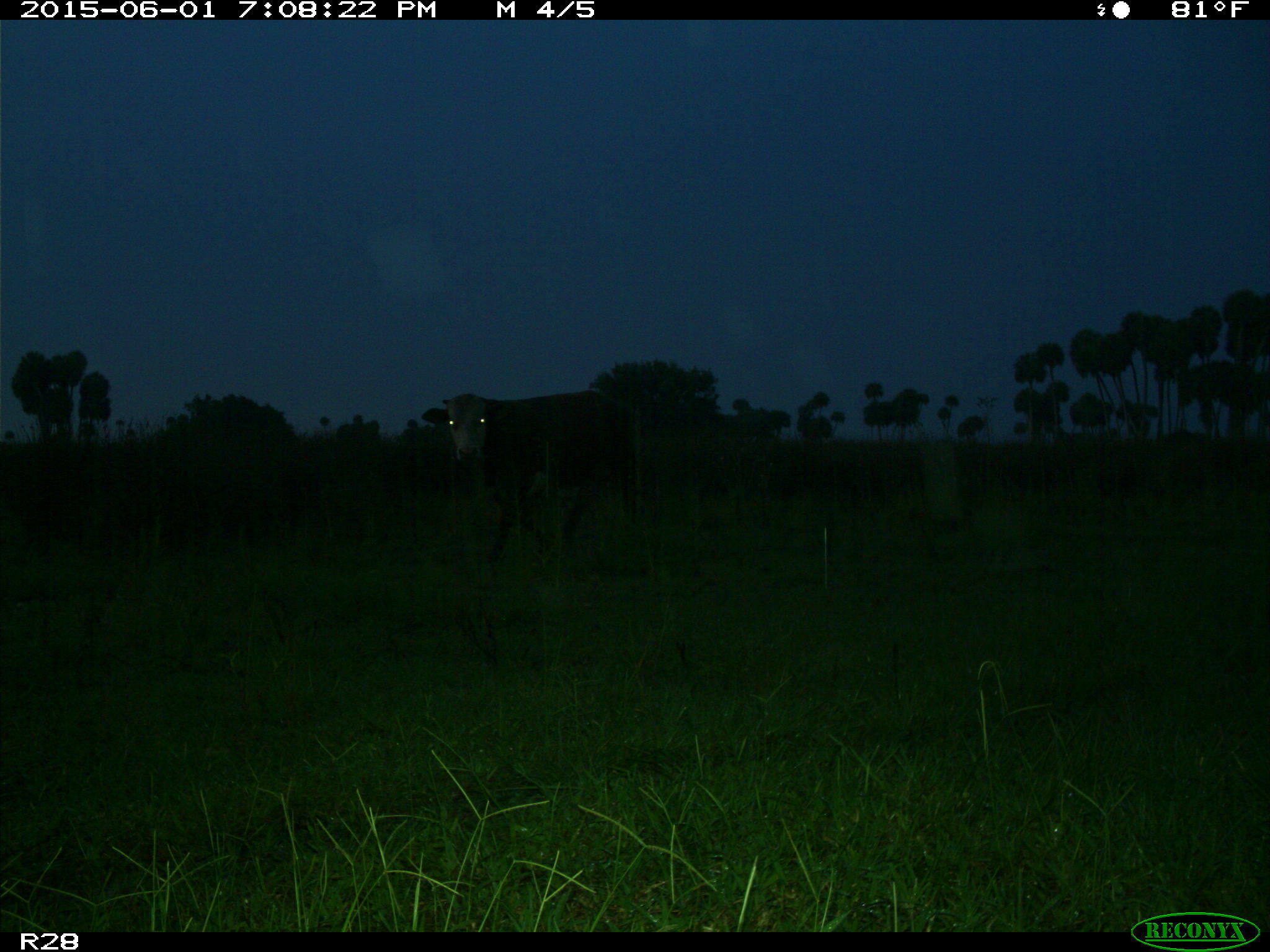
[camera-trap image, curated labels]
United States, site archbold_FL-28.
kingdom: Animalia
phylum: Chordata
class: Mammalia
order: Artiodactyla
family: Bovidae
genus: Bos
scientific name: Bos taurus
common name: domestic cow